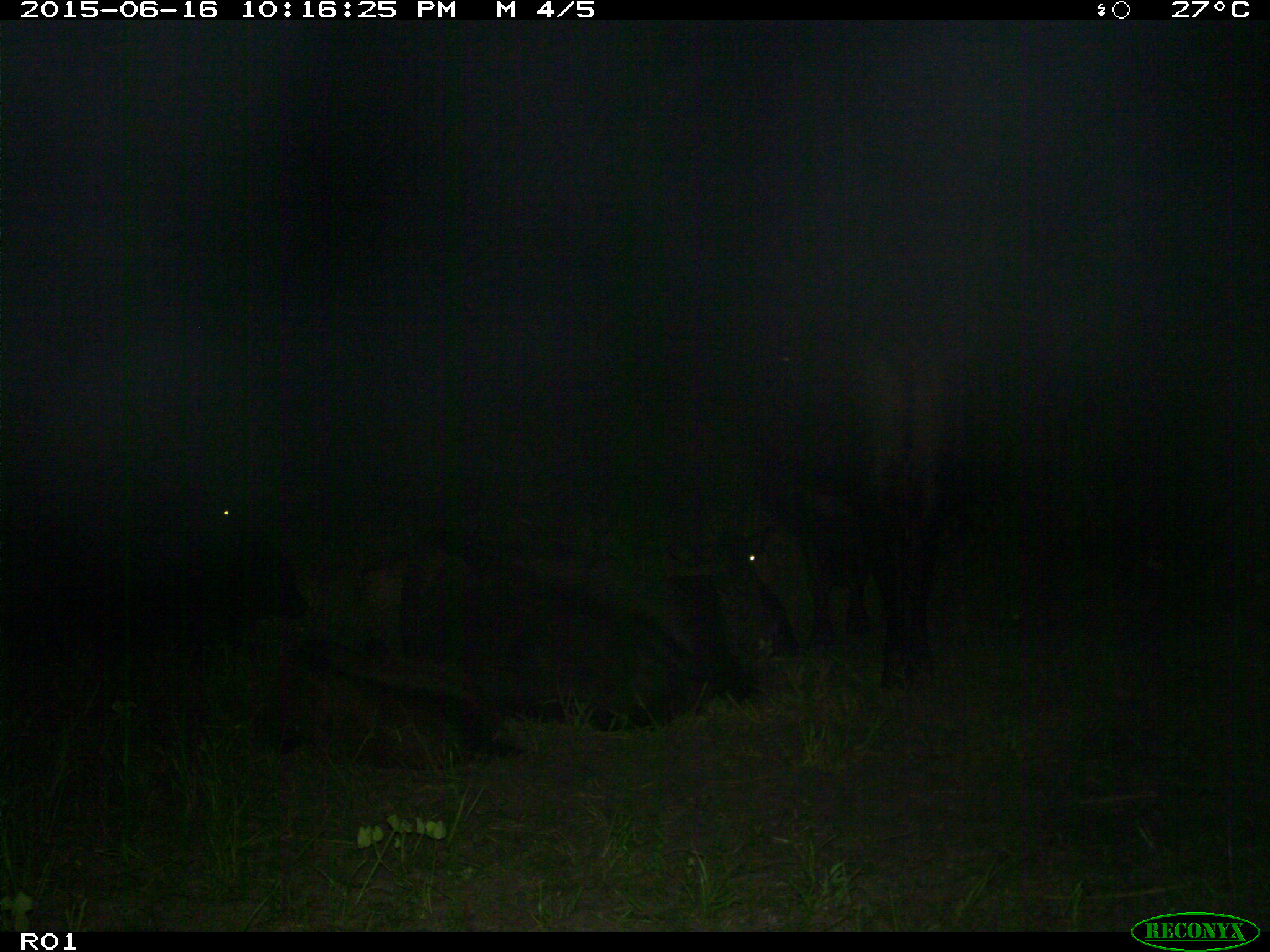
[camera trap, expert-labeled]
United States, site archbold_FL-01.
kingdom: Animalia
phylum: Chordata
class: Mammalia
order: Artiodactyla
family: Bovidae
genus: Bos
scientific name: Bos taurus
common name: domestic cow